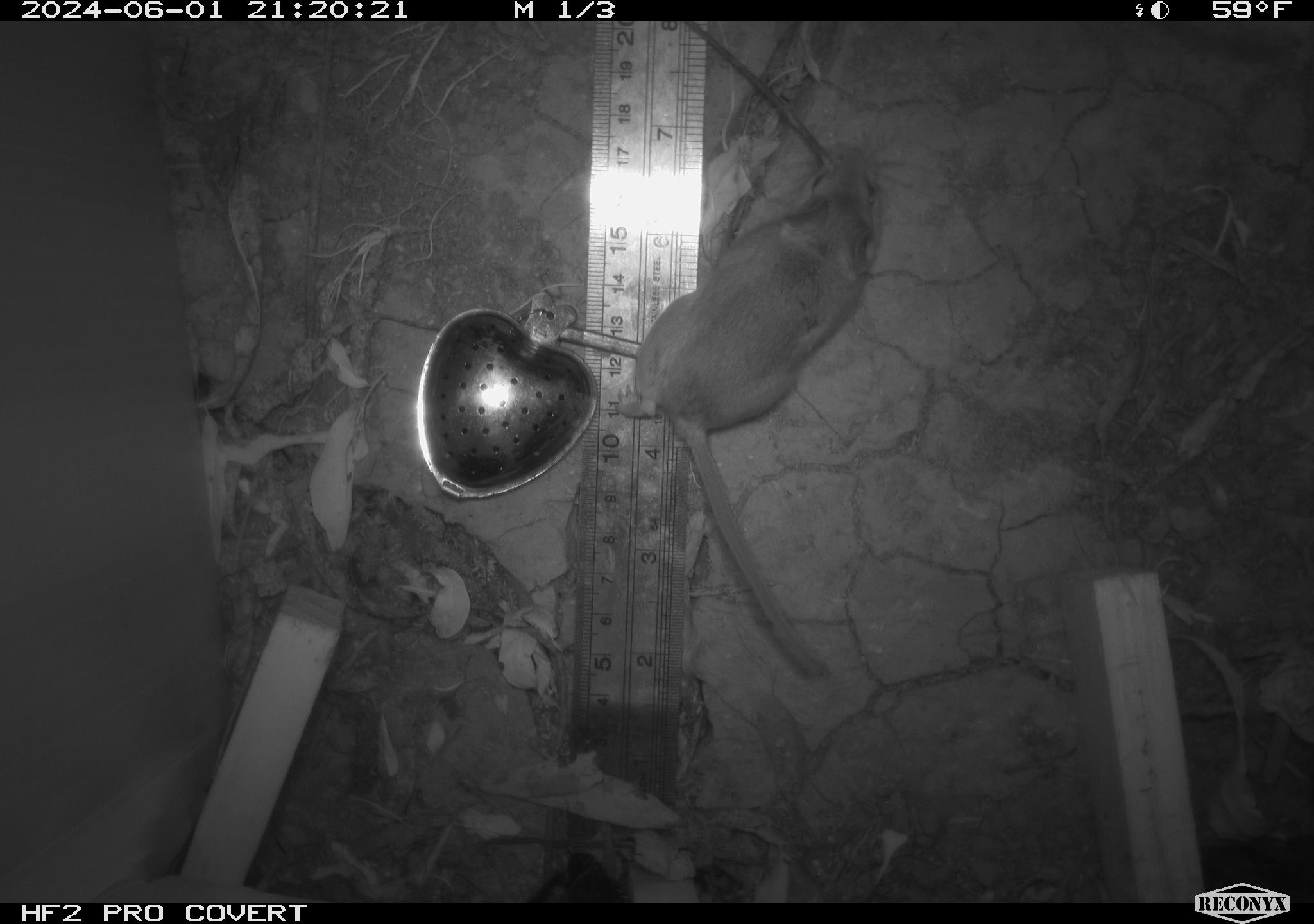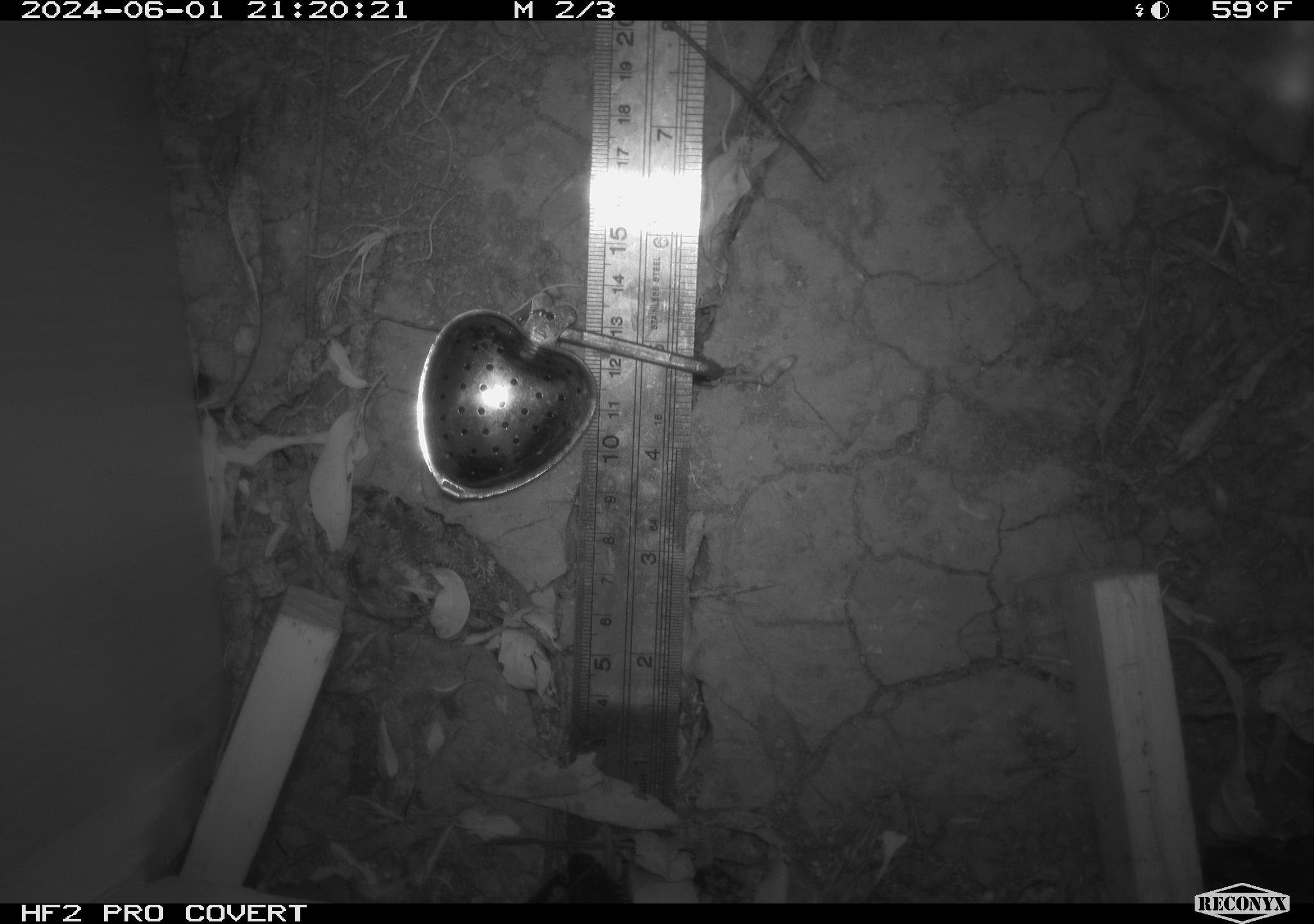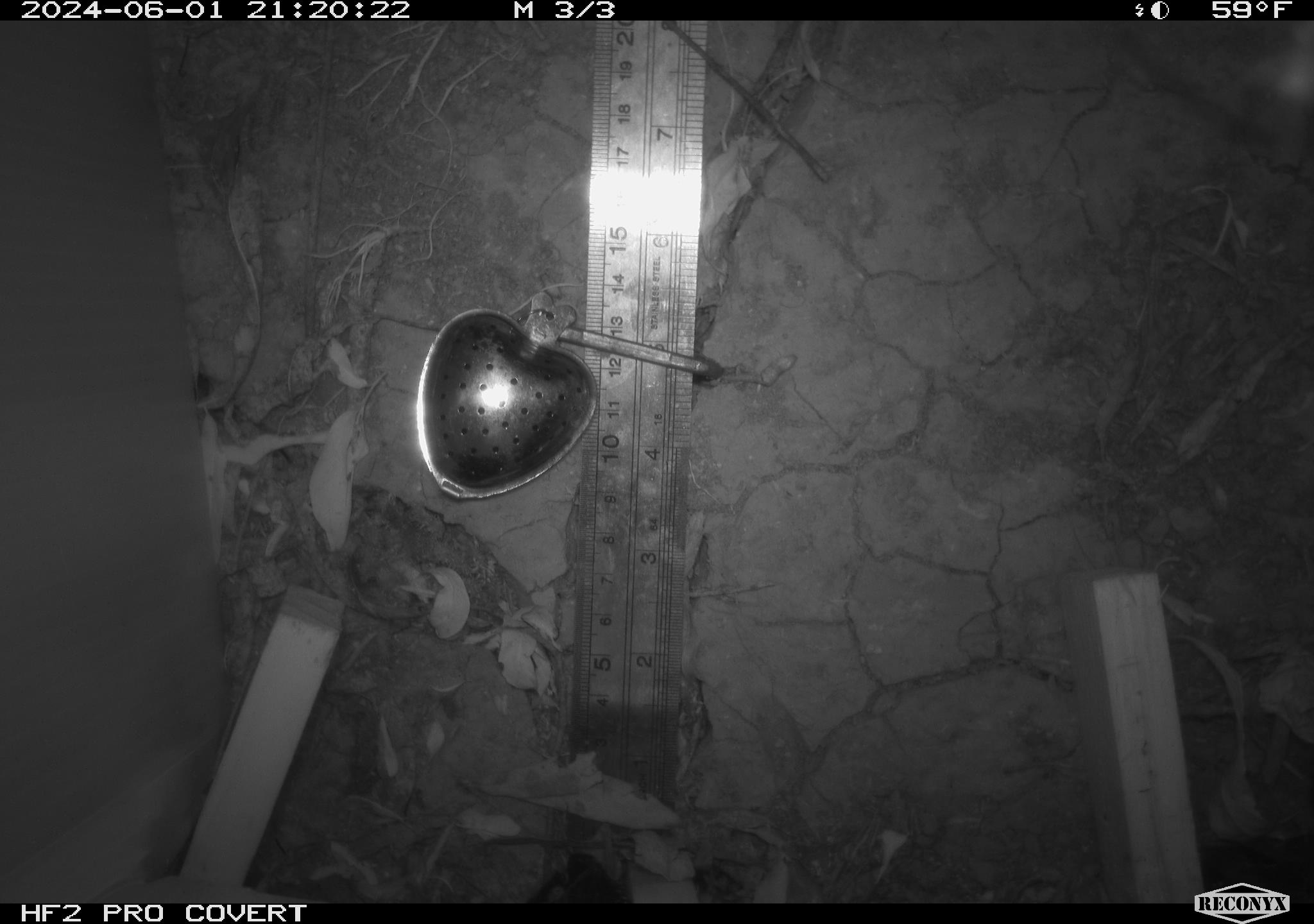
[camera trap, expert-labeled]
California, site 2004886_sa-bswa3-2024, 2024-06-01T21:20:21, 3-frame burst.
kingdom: Animalia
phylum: Chordata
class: Mammalia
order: Rodentia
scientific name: Rodentia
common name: mouse species